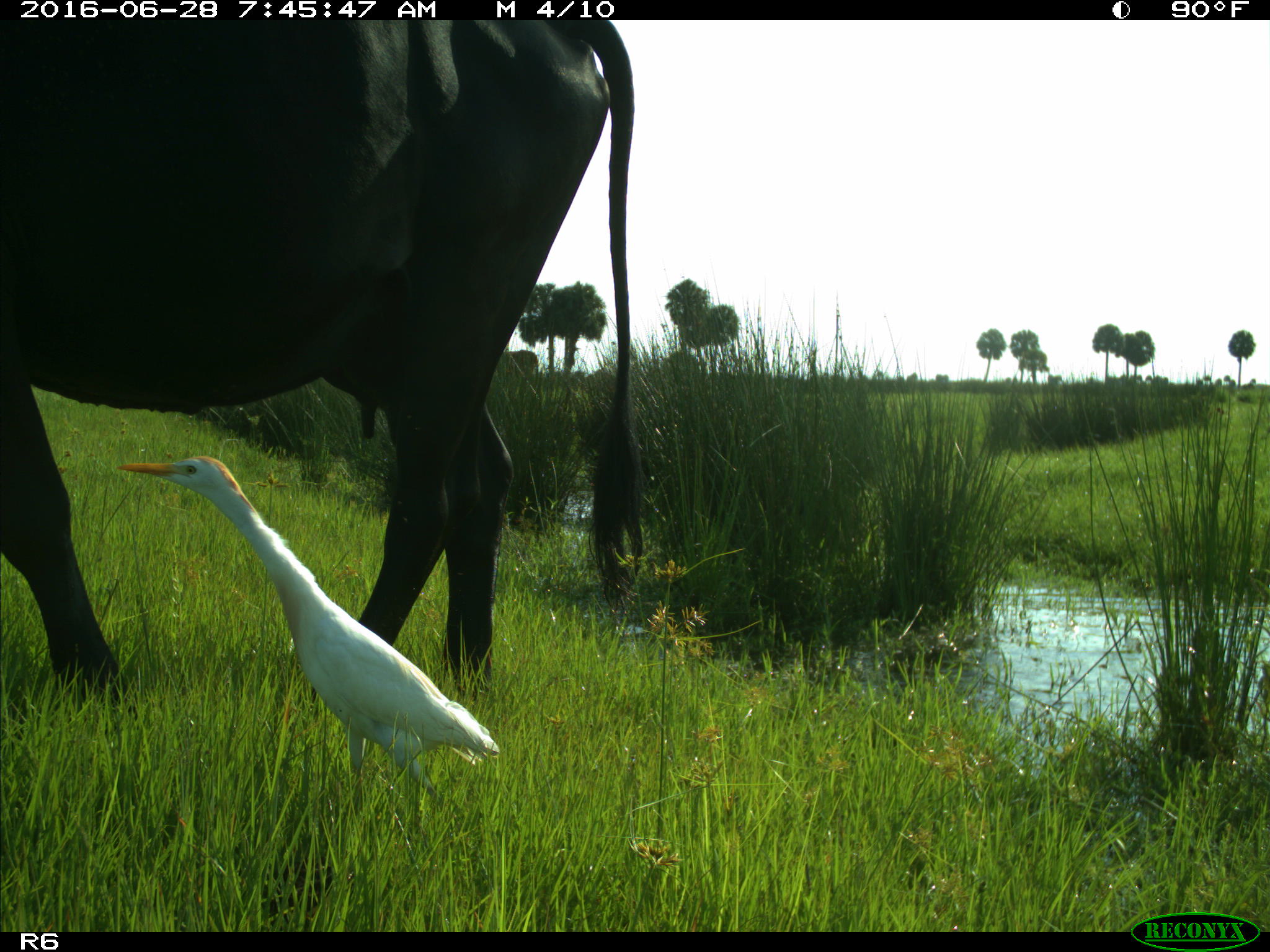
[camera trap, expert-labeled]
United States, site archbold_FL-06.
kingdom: Animalia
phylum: Chordata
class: Mammalia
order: Artiodactyla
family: Bovidae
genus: Bos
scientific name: Bos taurus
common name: domestic cow